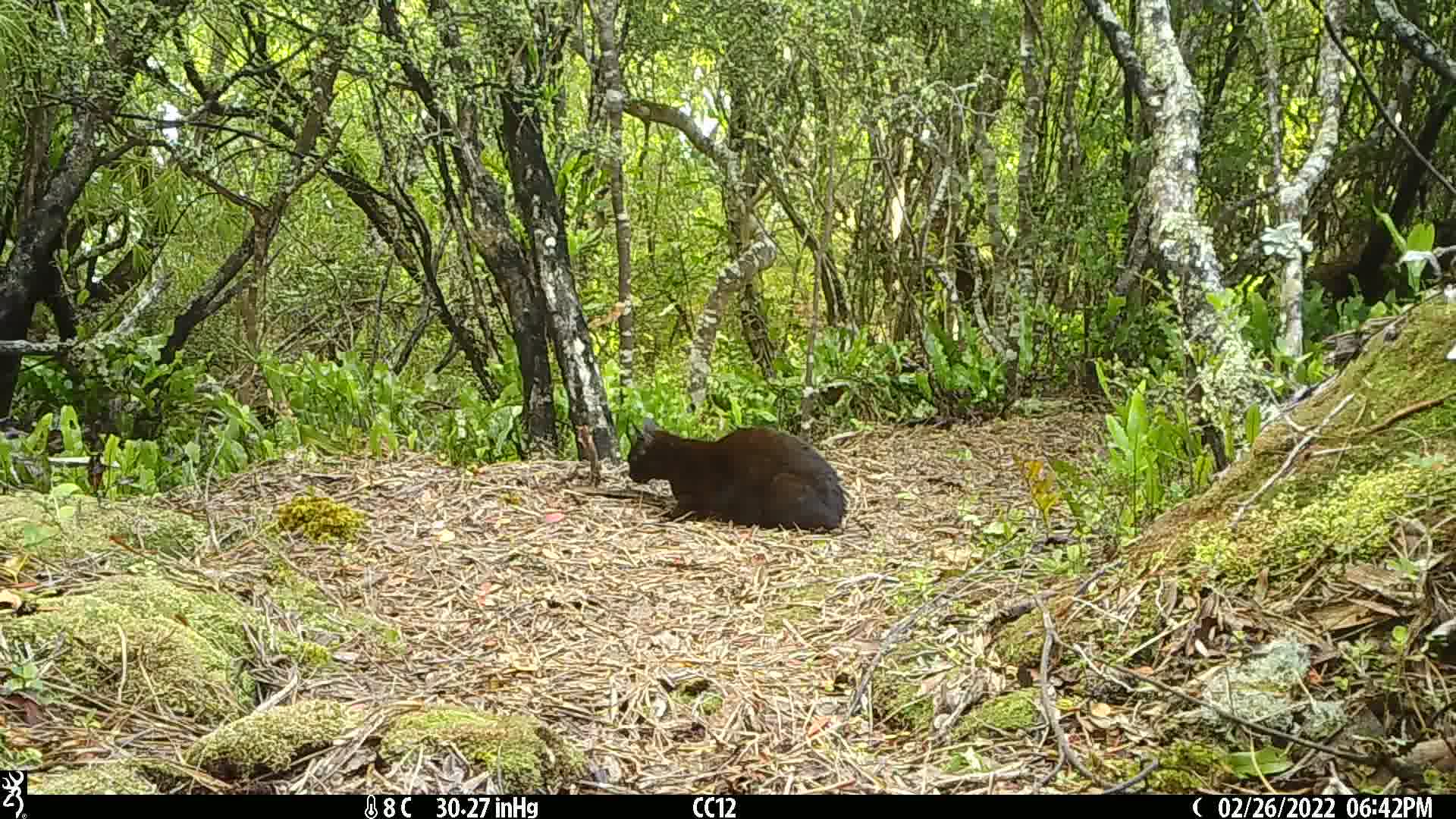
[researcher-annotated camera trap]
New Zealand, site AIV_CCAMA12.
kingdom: Animalia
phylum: Chordata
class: Mammalia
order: Carnivora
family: Felidae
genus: Felis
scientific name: Felis catus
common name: domestic cat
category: cat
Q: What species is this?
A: Cat (domestic cat) (Felis catus).